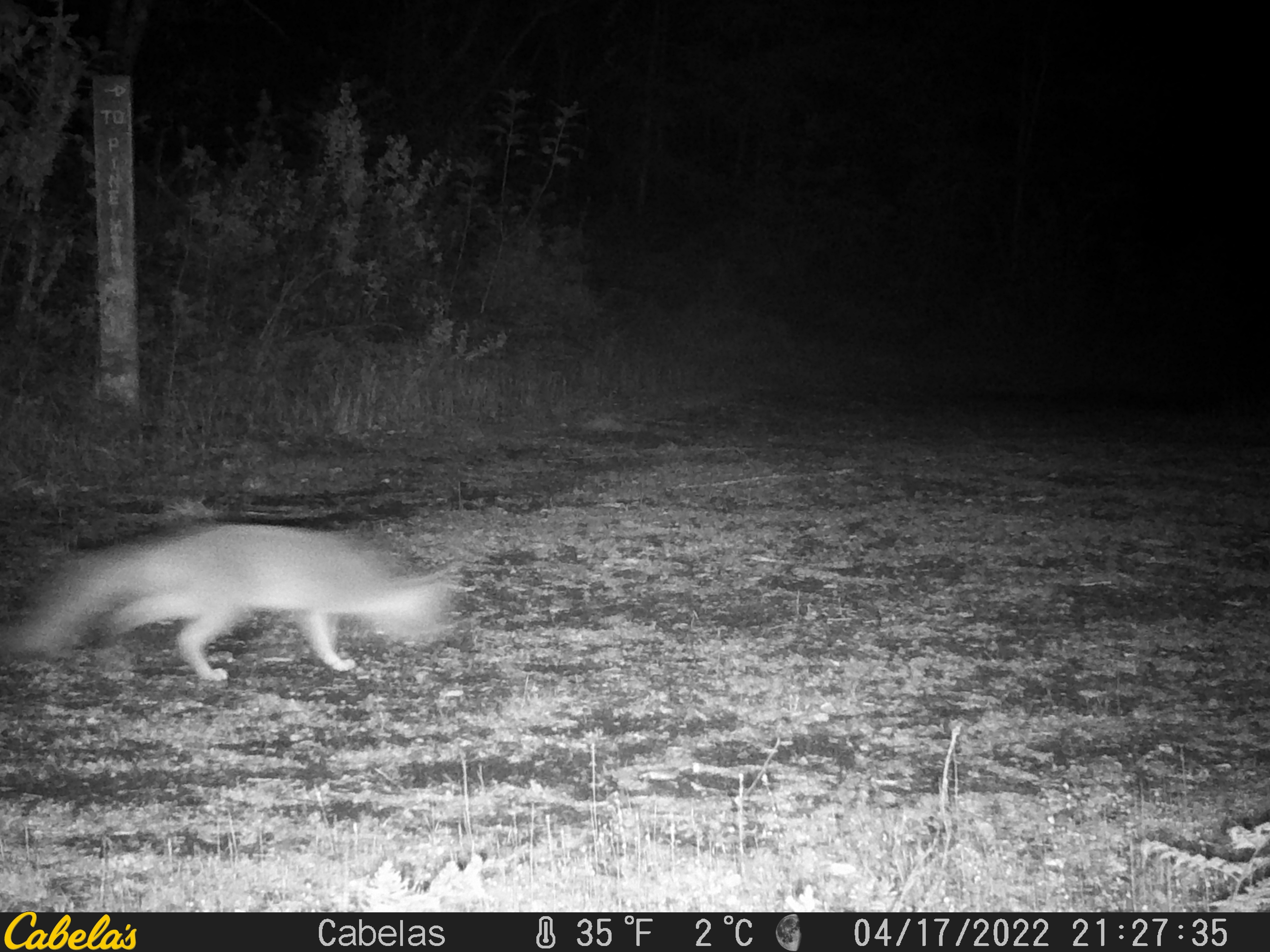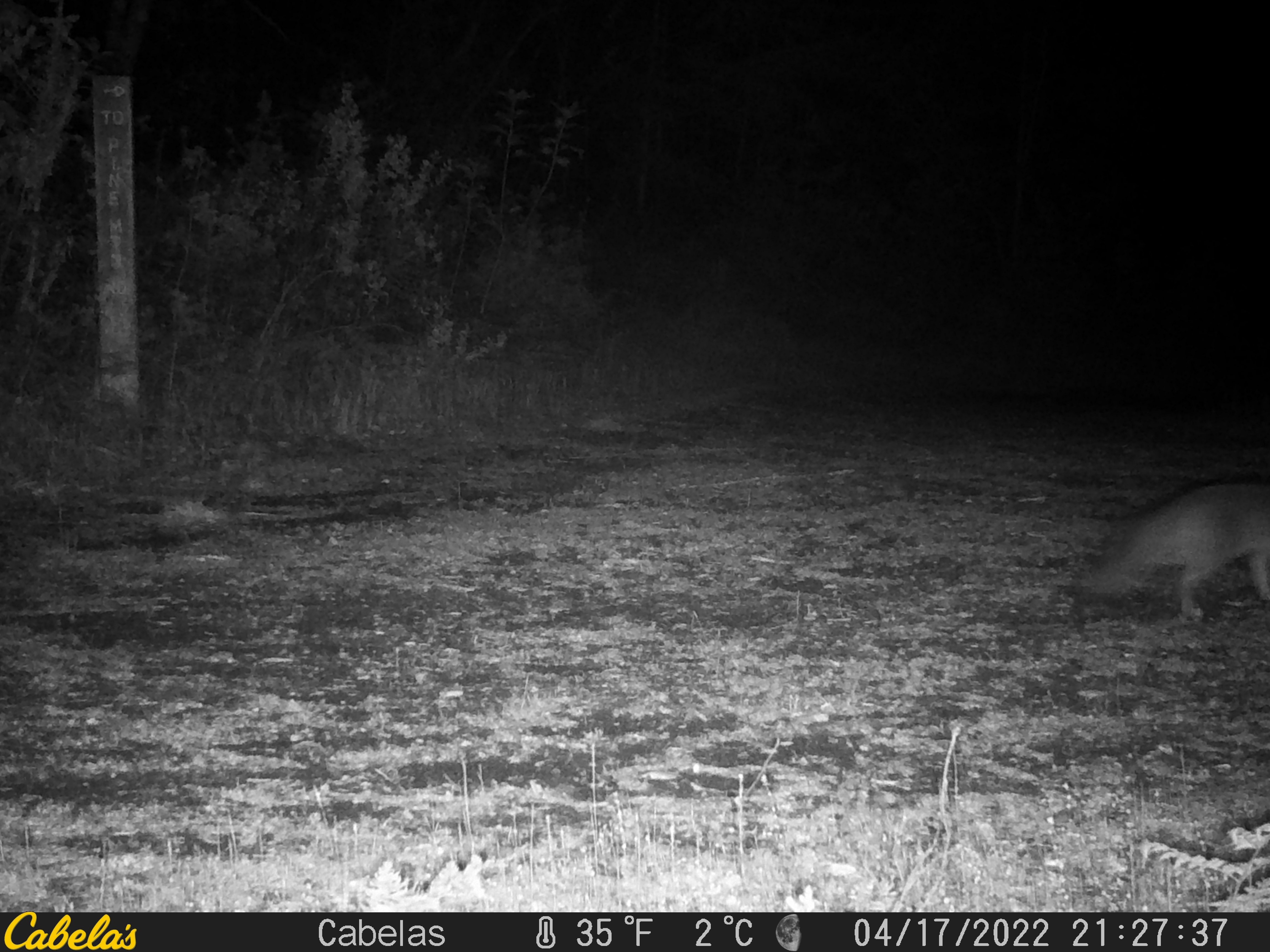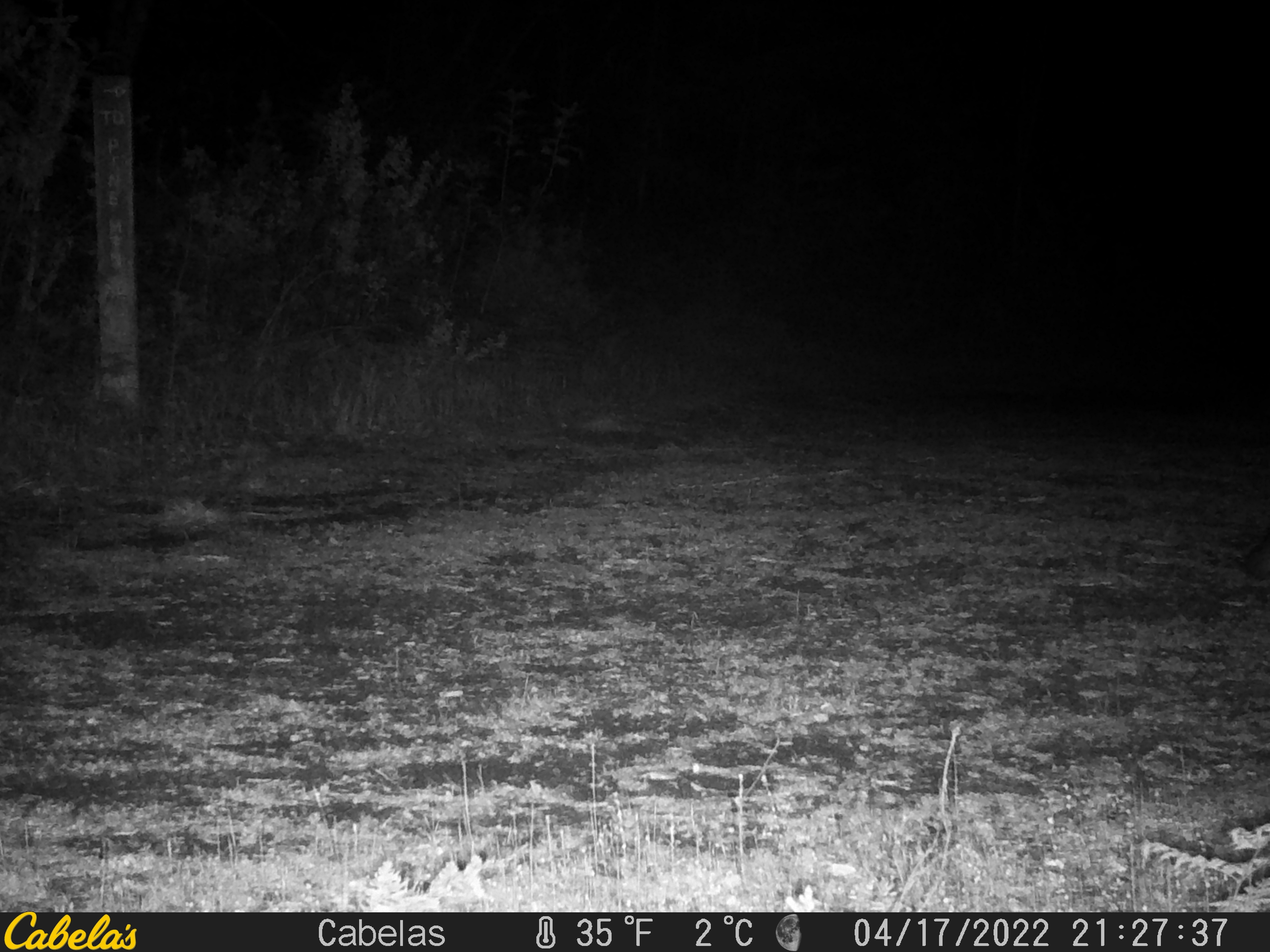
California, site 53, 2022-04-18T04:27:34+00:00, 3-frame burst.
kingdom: Animalia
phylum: Chordata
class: Mammalia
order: Carnivora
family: Canidae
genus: Urocyon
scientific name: Urocyon cinereoargenteus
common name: gray fox